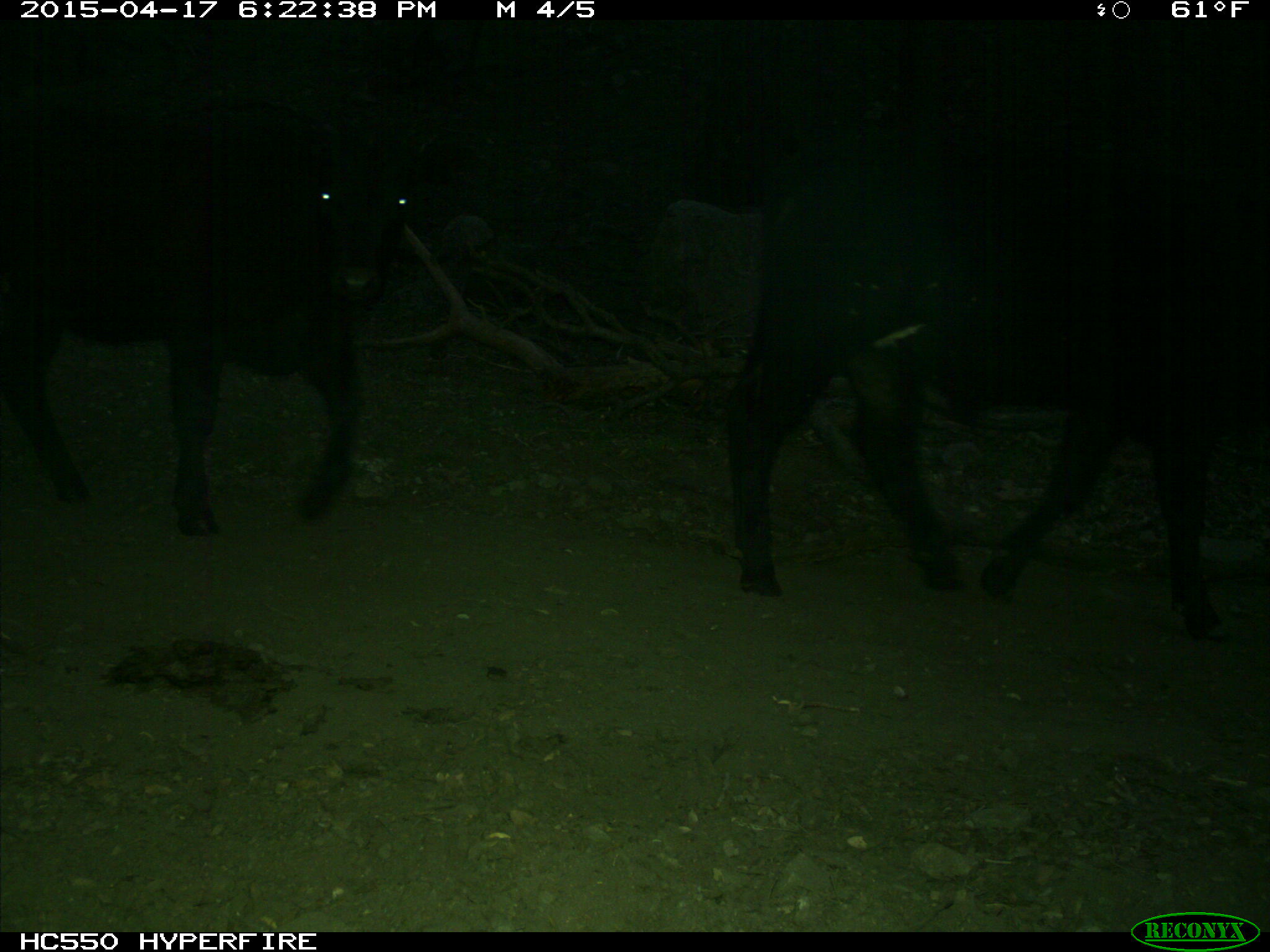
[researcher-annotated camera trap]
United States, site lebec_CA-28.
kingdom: Animalia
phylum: Chordata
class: Mammalia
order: Artiodactyla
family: Bovidae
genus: Bos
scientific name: Bos taurus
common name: domestic cow